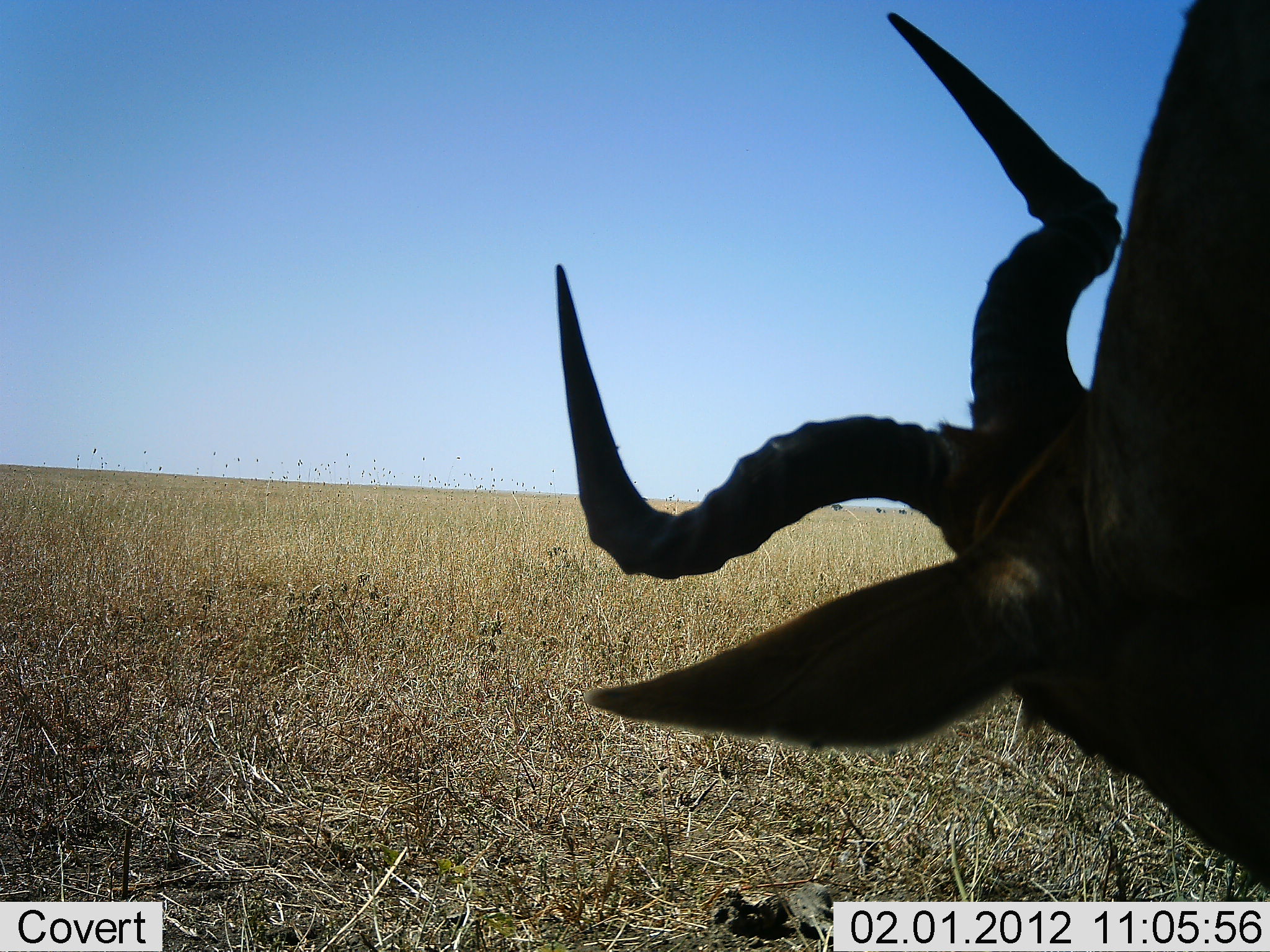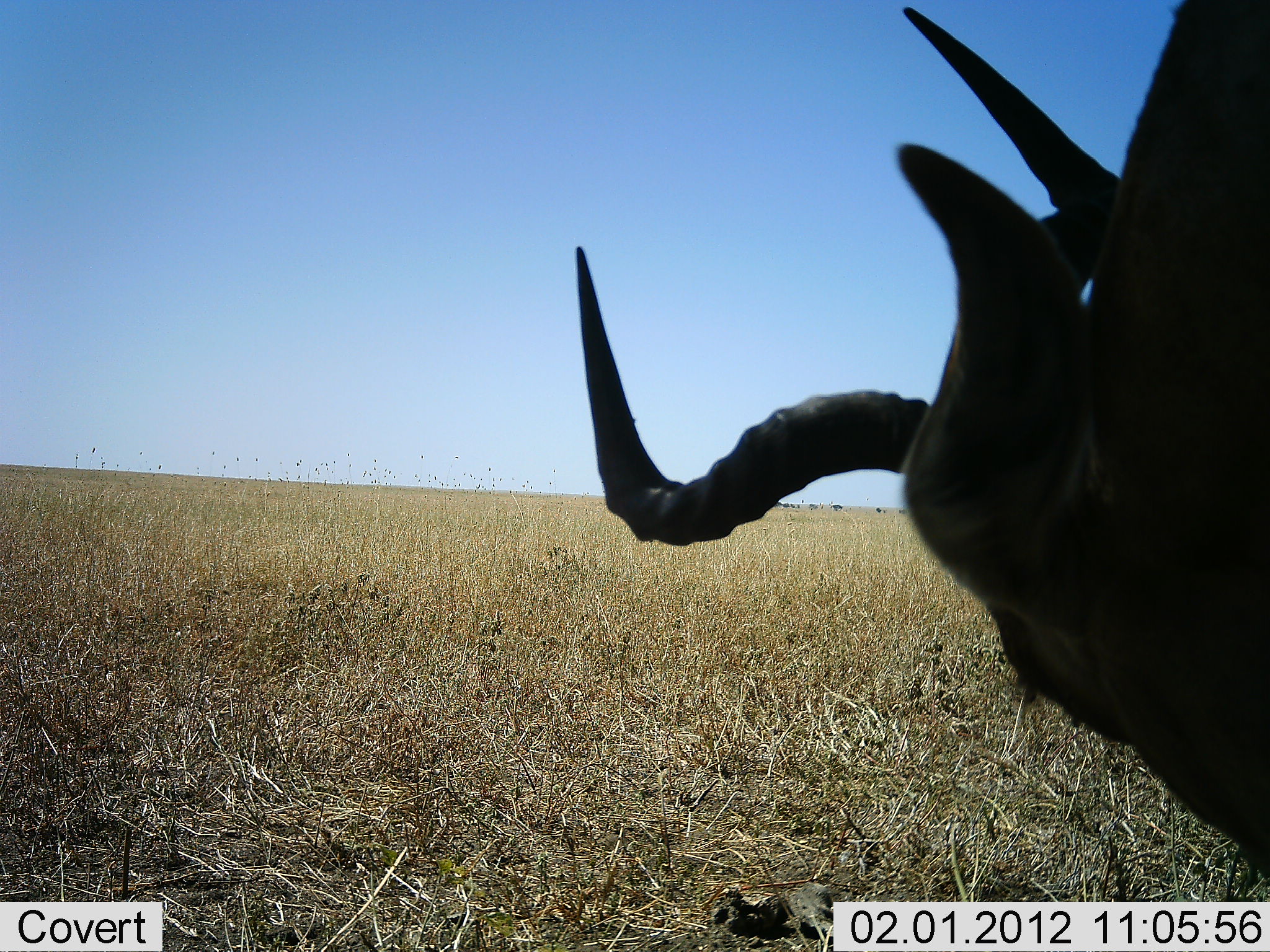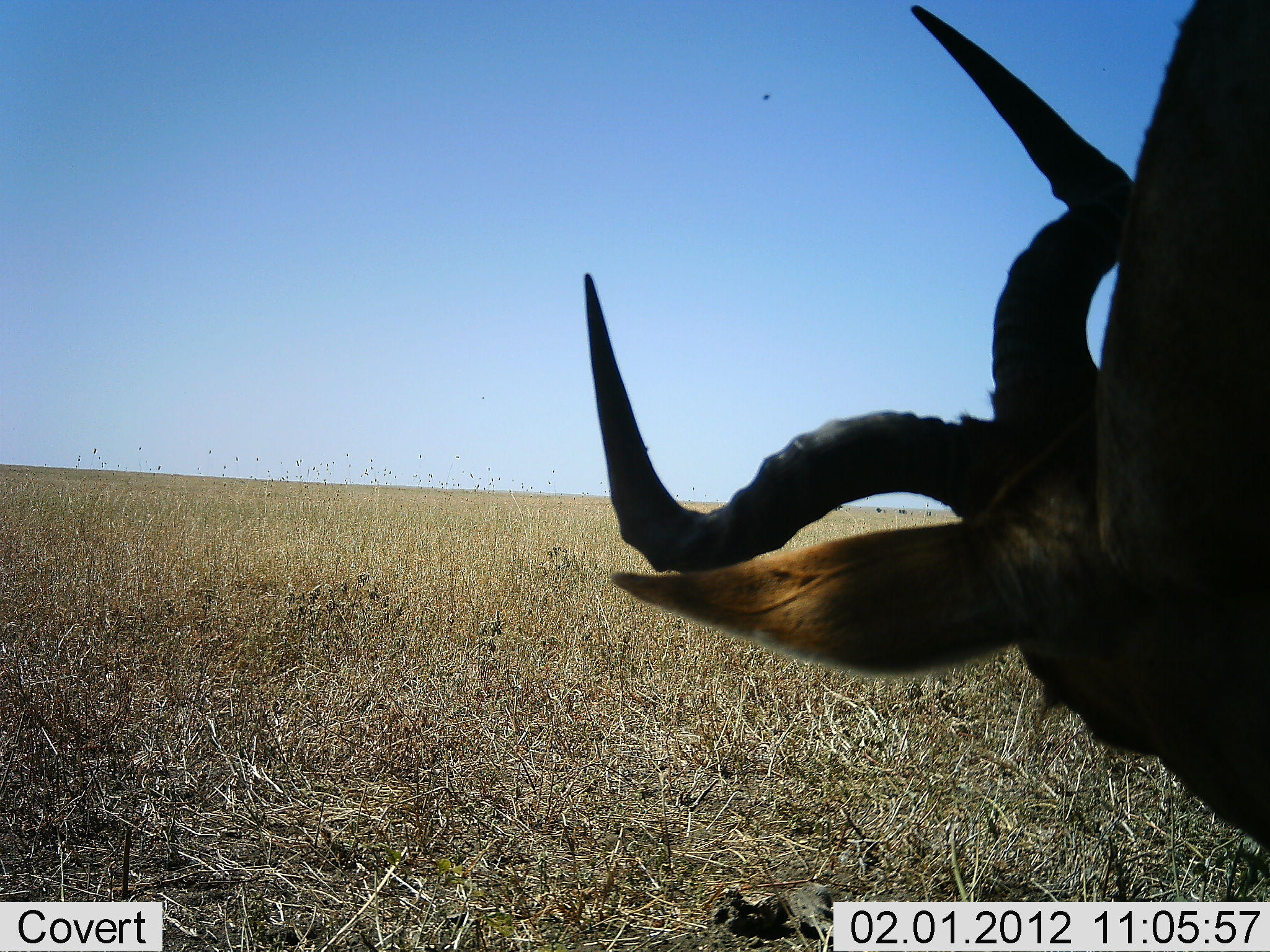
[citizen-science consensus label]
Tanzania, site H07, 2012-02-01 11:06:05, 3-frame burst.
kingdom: Animalia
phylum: Chordata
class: Mammalia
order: Artiodactyla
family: Bovidae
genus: Alcelaphus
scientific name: Alcelaphus buselaphus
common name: hartebeest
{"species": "hartebeest (Alcelaphus buselaphus)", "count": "1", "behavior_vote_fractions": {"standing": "65%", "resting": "24%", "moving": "0%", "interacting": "0%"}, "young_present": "0%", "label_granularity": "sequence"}